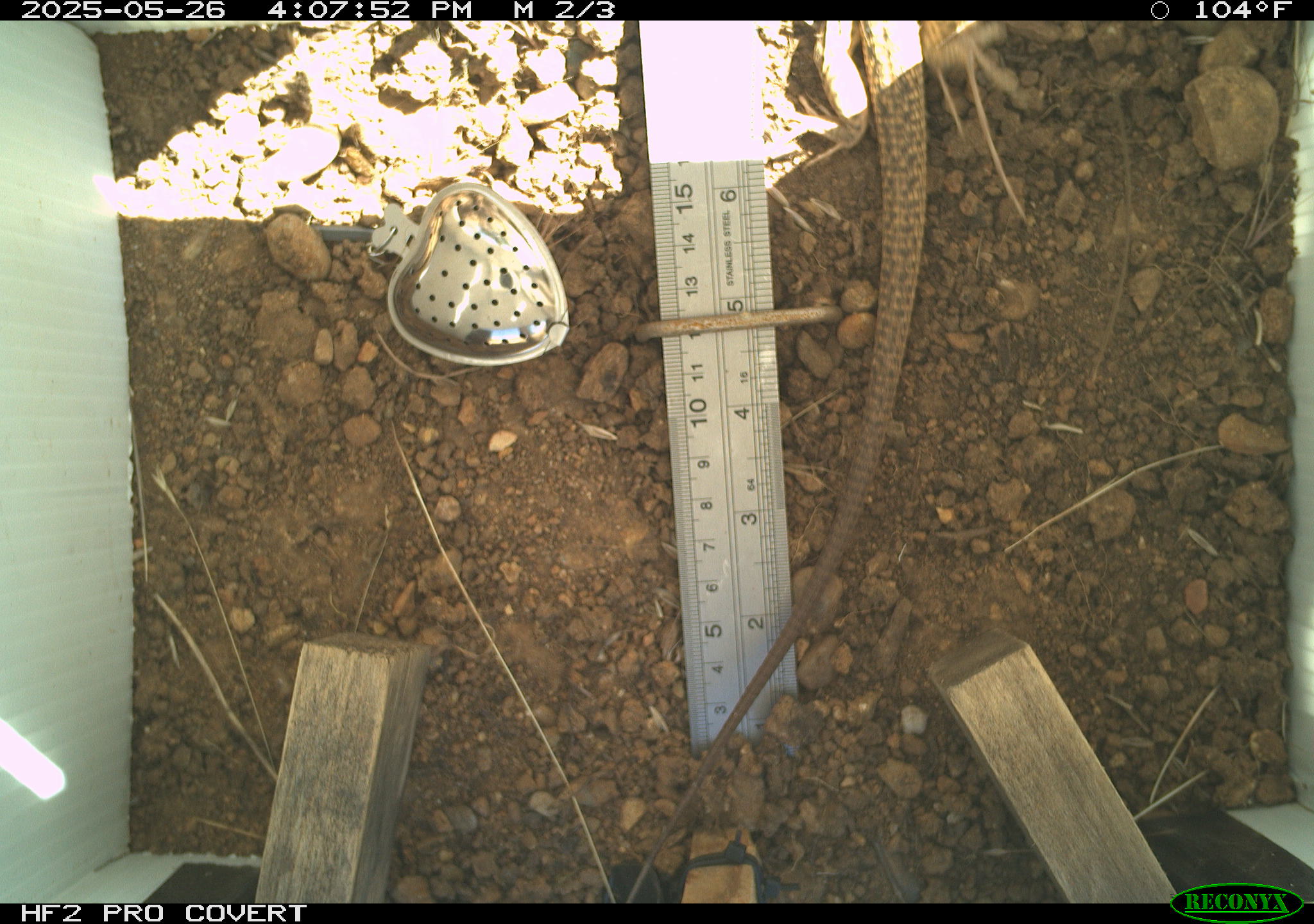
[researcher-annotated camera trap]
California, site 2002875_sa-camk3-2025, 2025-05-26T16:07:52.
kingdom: Animalia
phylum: Chordata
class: Reptilia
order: Squamata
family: Teiidae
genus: Aspidoscelis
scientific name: Aspidoscelis tigris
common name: western whiptail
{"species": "western whiptail (Aspidoscelis tigris)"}